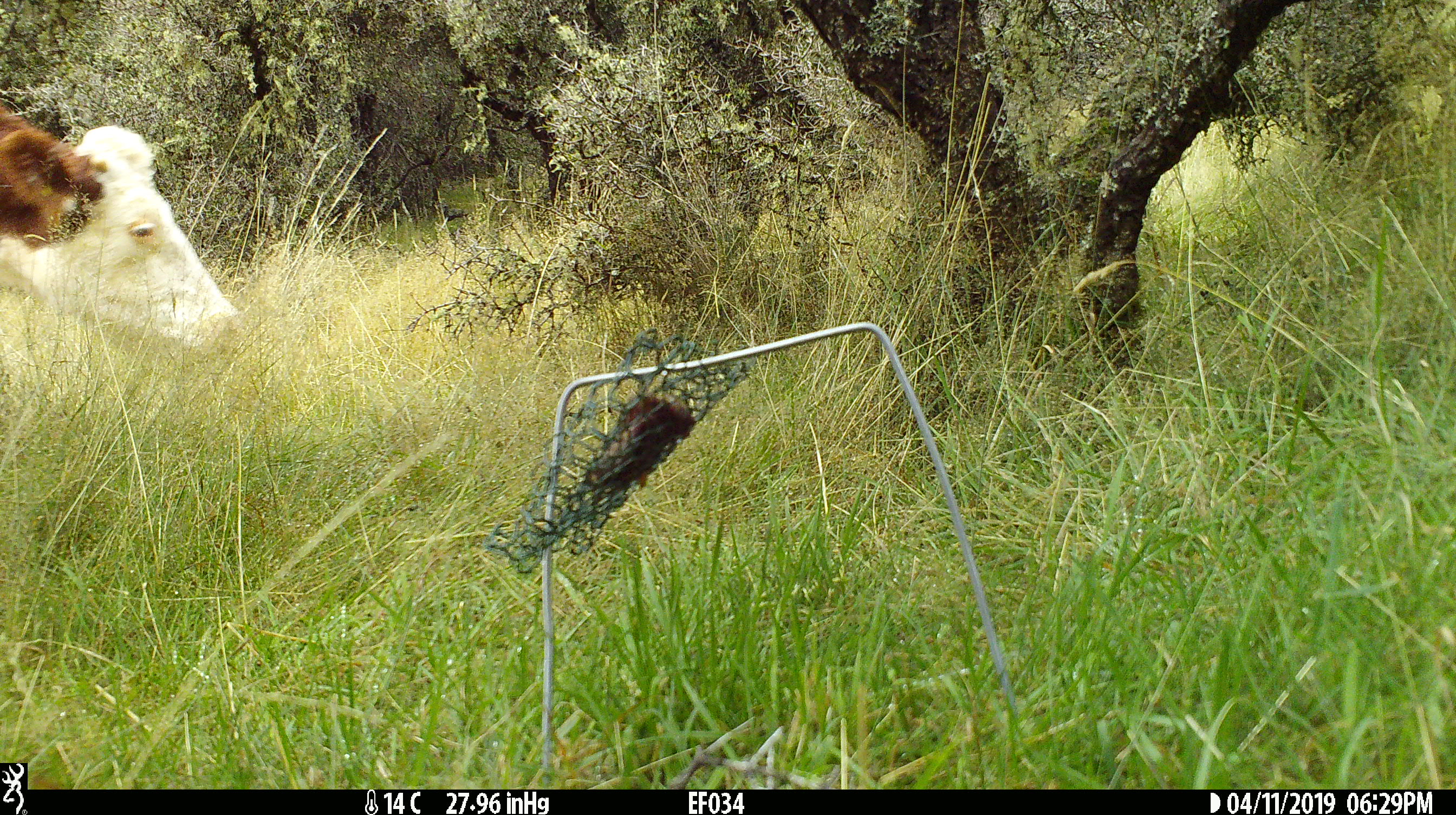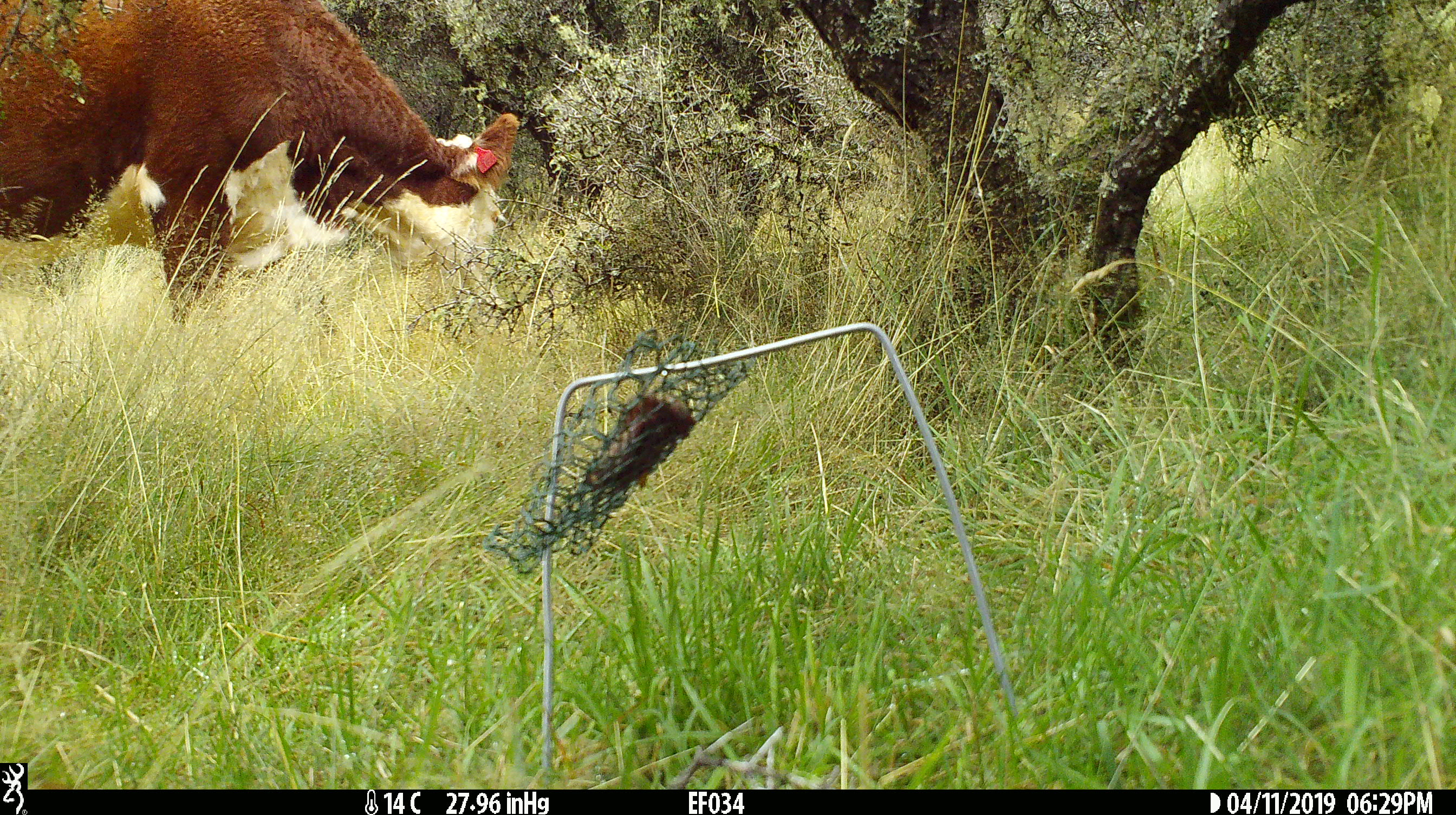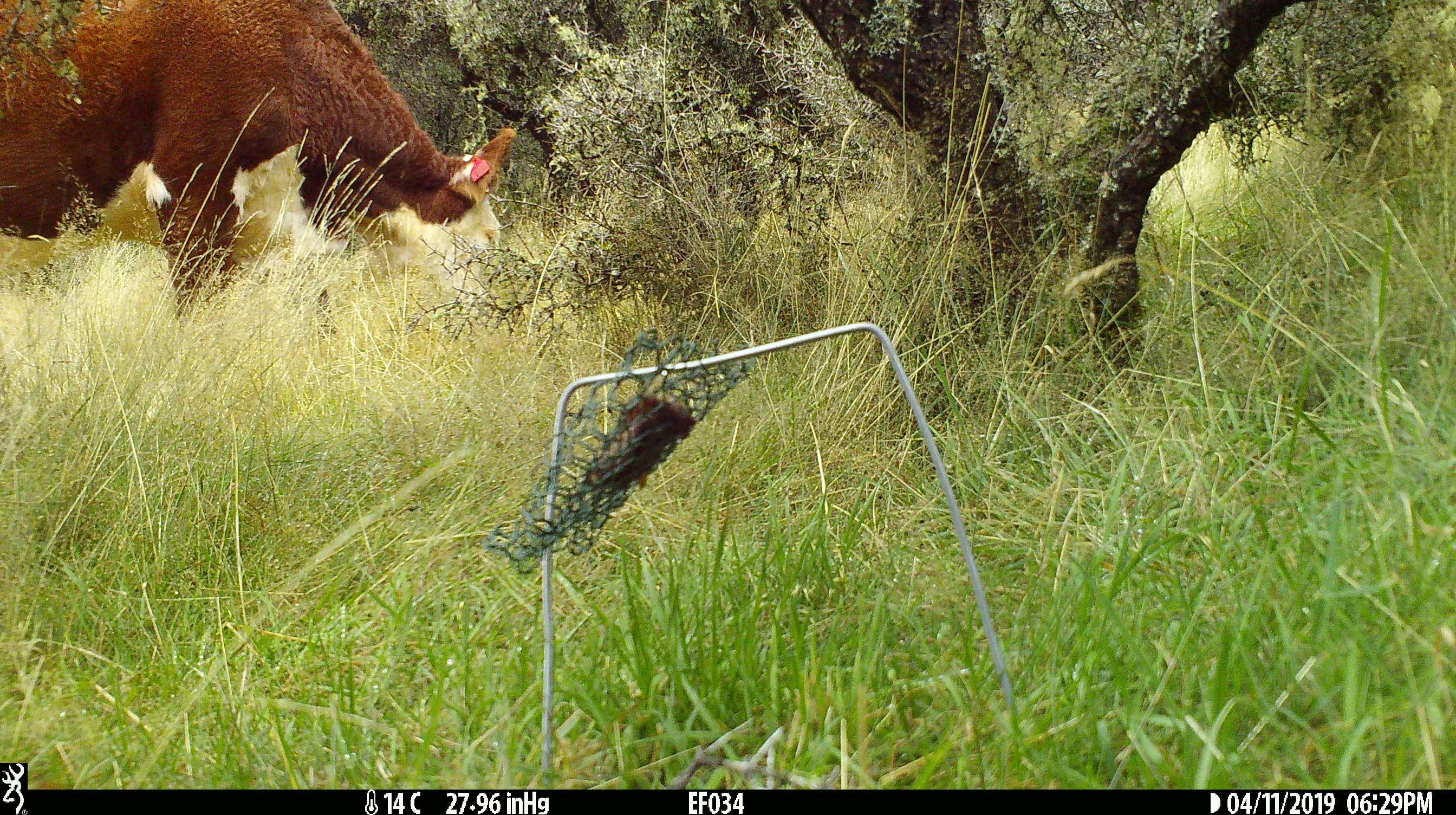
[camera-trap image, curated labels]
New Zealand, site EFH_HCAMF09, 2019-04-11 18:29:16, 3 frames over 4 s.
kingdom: Animalia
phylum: Chordata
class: Mammalia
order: Artiodactyla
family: Bovidae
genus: Bos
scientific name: Bos taurus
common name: domestic cow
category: cow